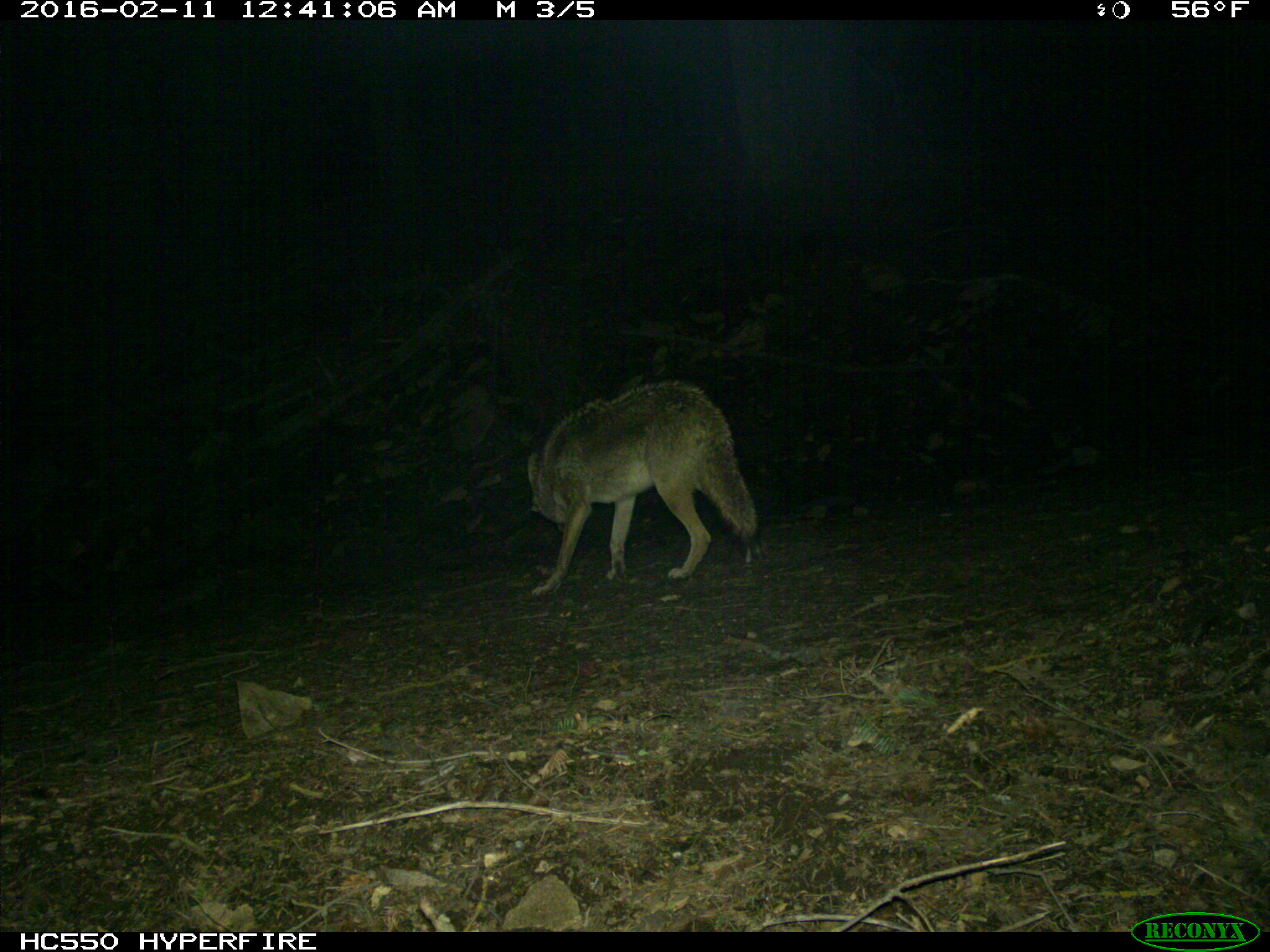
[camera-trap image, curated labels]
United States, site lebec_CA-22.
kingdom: Animalia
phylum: Chordata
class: Mammalia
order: Carnivora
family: Canidae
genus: Canis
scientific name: Canis latrans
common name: coyote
Canis latrans (coyote).